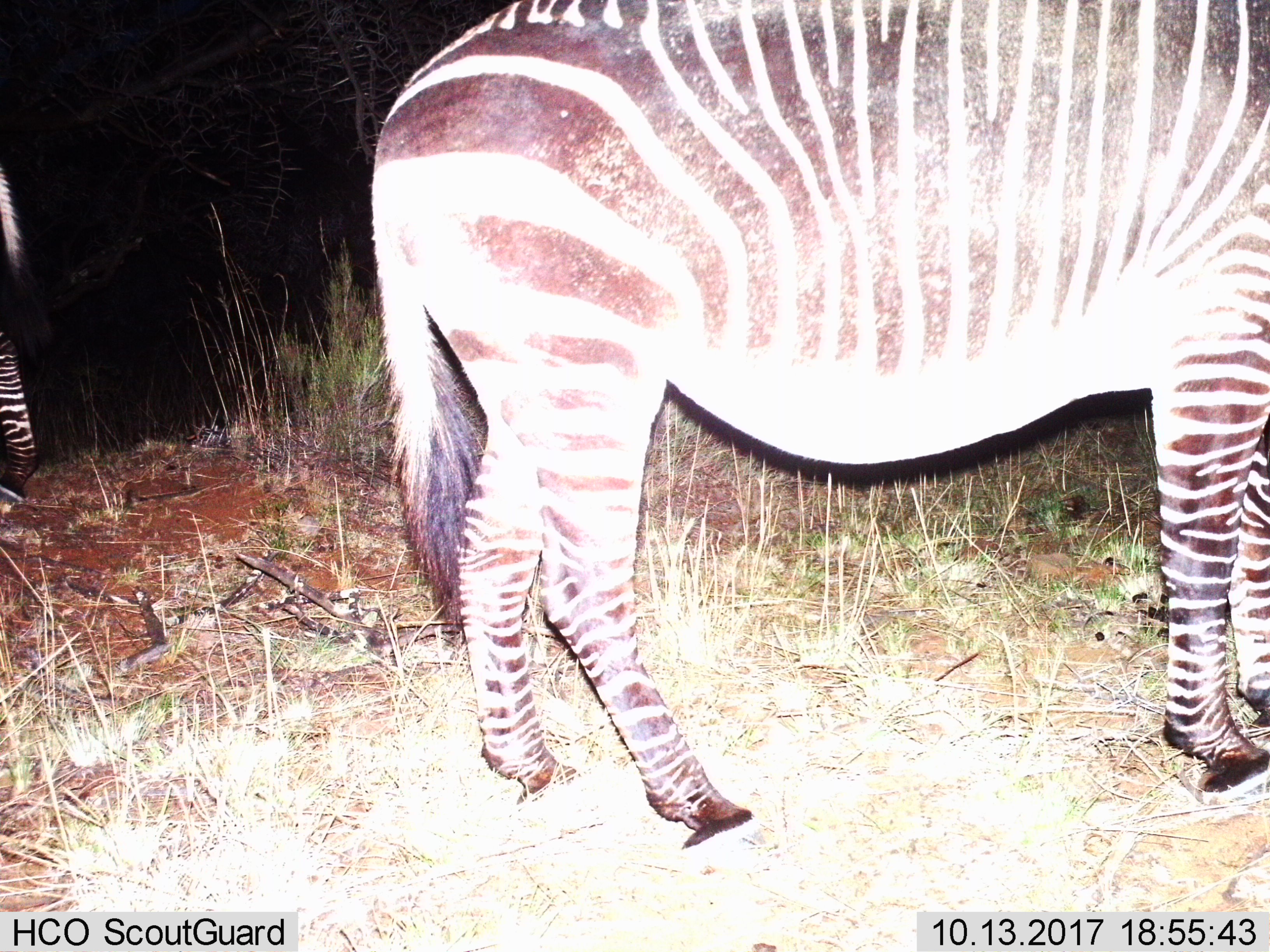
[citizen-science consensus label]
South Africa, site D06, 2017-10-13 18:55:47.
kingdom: Animalia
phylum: Chordata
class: Mammalia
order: Perissodactyla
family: Equidae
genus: Equus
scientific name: Equus zebra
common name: mountain zebra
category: zebramountain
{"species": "zebramountain (mountain zebra) (Equus zebra)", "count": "2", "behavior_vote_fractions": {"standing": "67%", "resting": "0%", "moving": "33%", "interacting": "0%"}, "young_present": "0%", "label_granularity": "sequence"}